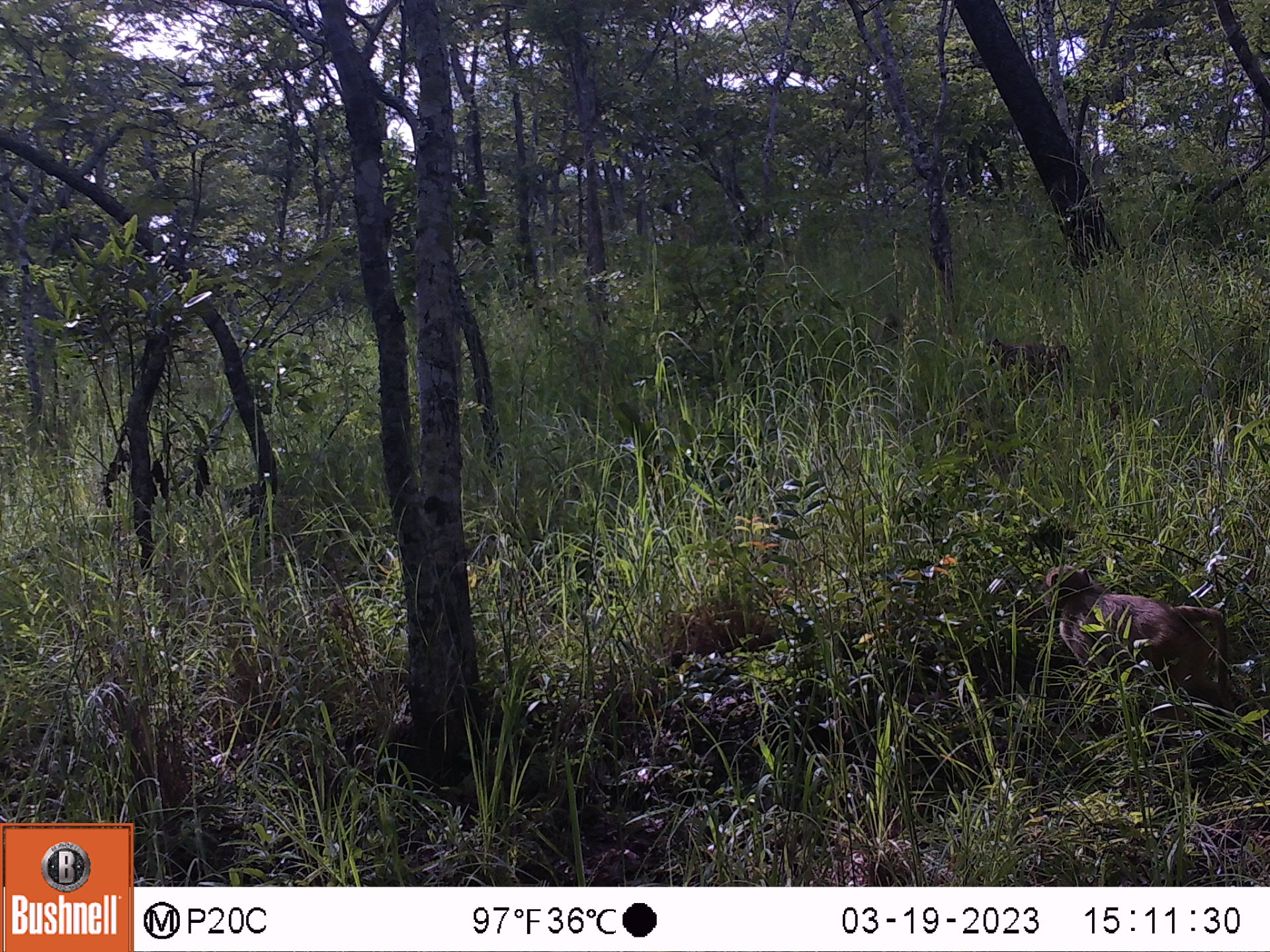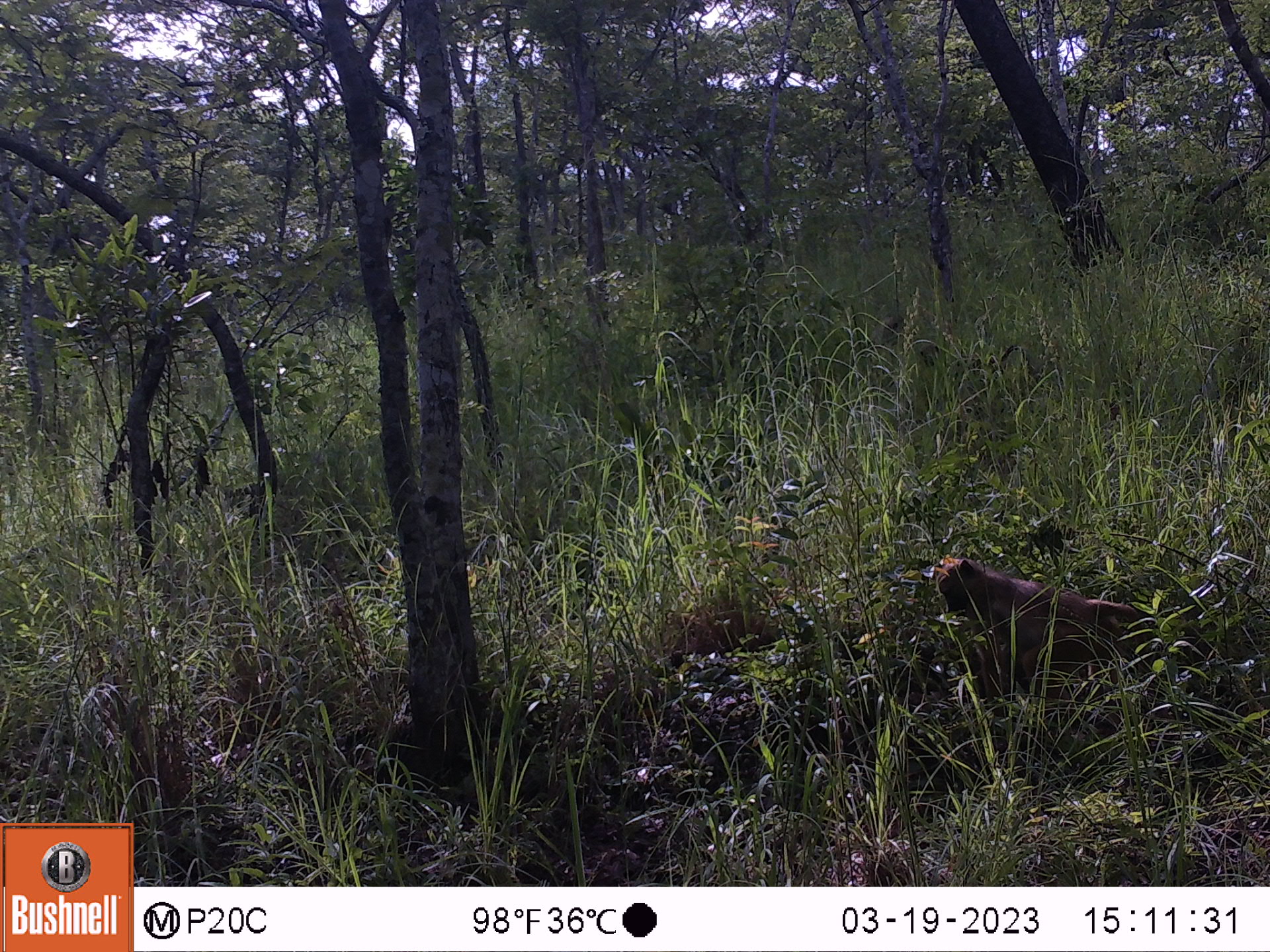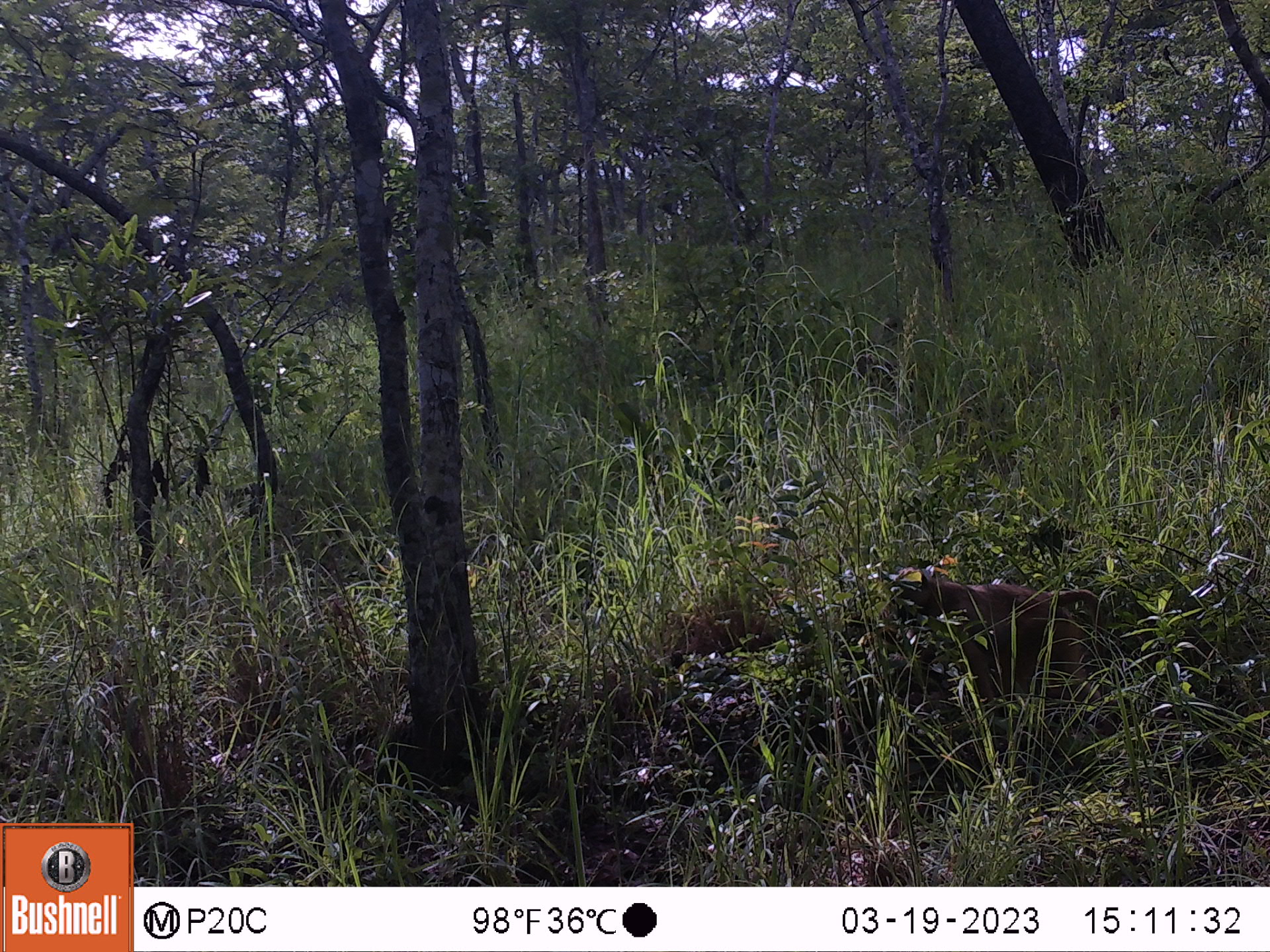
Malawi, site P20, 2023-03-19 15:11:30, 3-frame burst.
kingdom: Animalia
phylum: Chordata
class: Mammalia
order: Primates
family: Cercopithecidae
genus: Papio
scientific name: Papio cynocephalus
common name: yellow baboon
Yellow baboon (Papio cynocephalus), count 2.